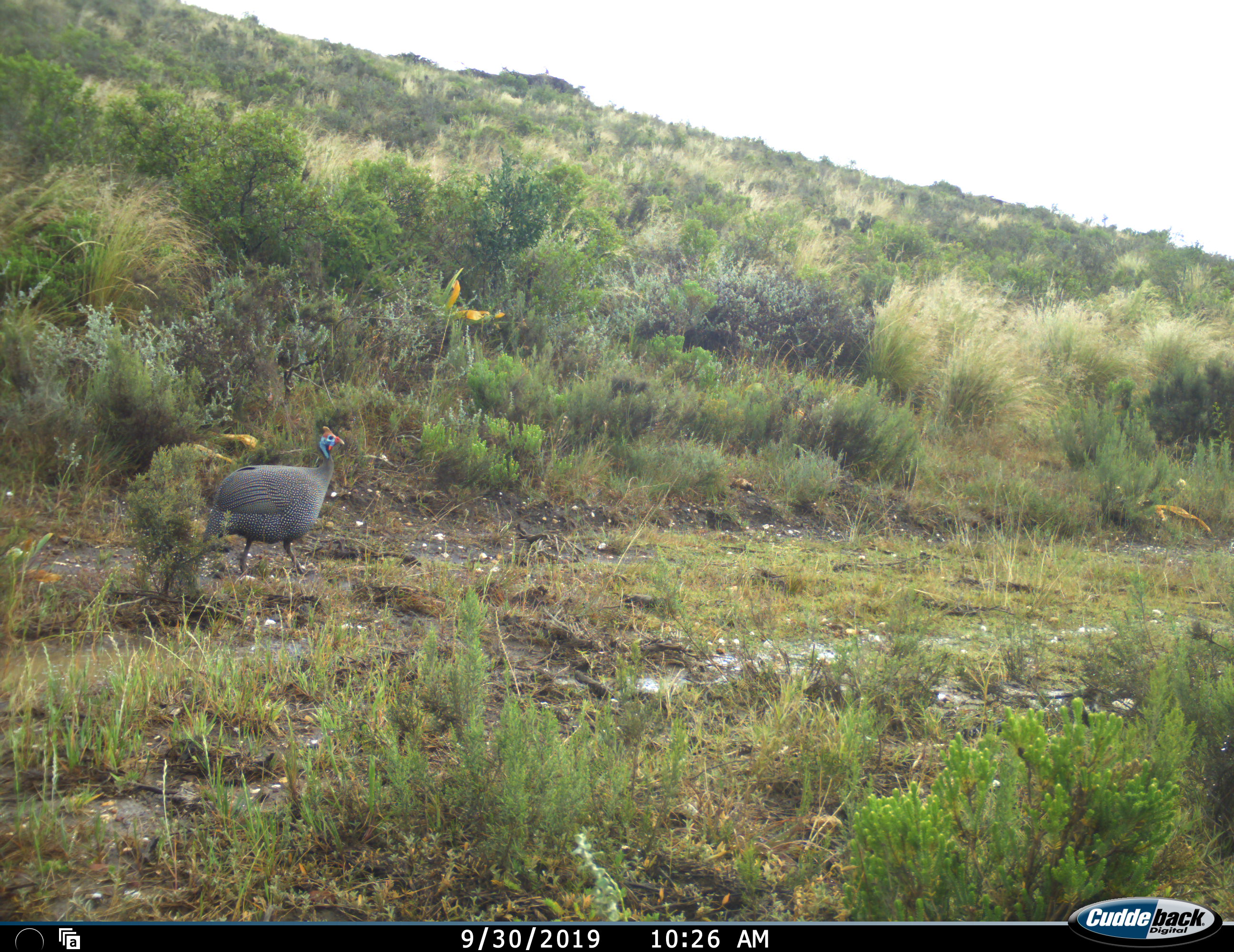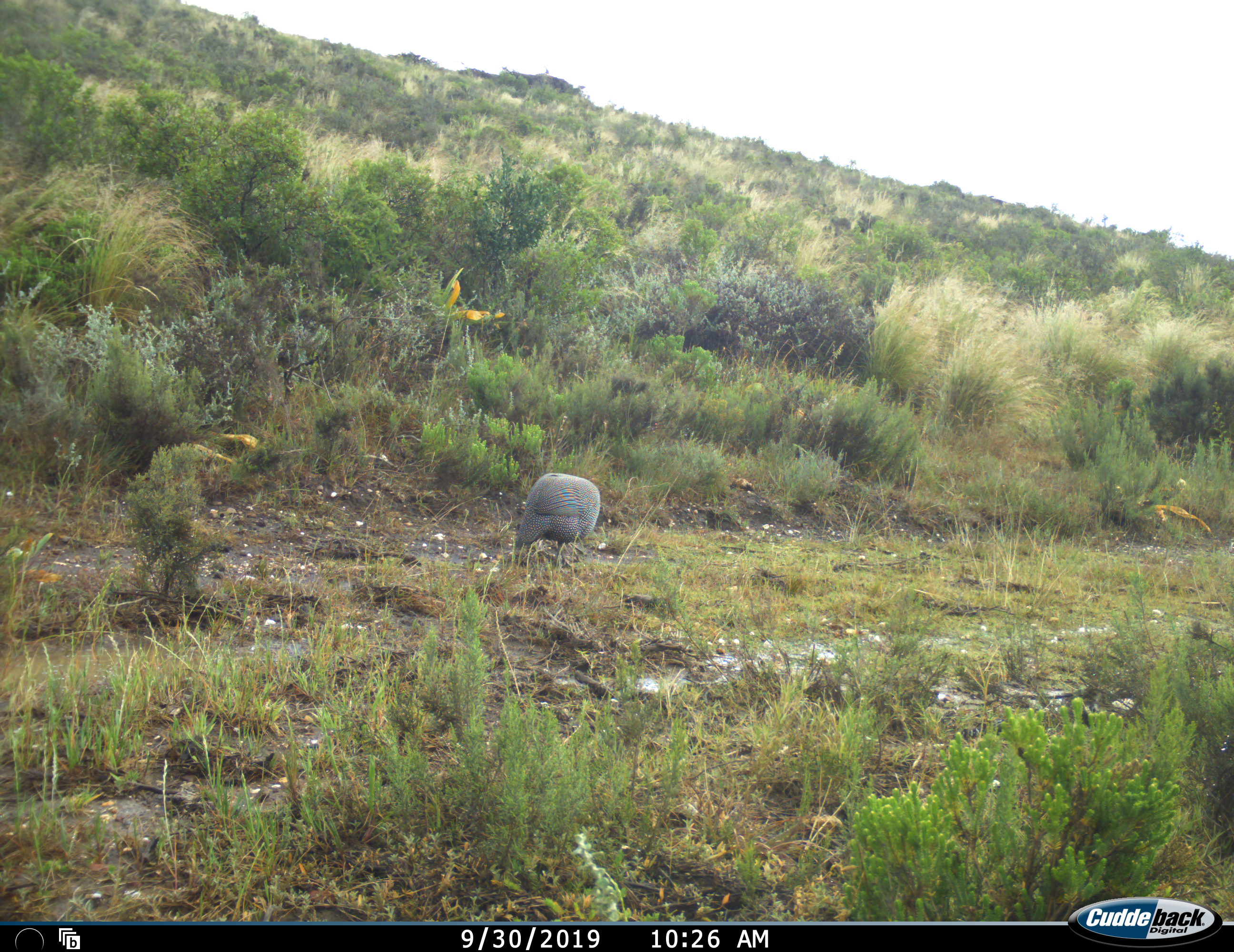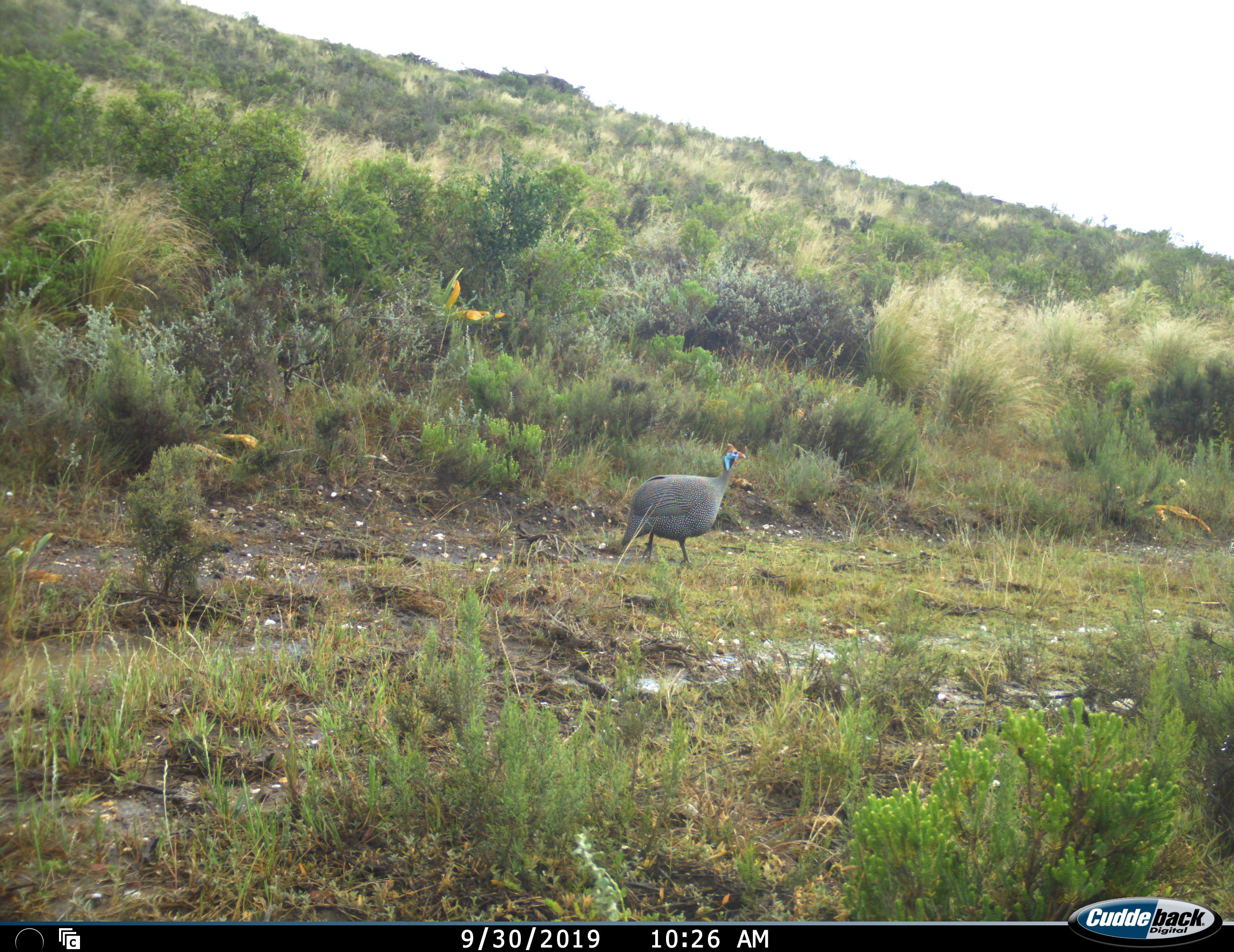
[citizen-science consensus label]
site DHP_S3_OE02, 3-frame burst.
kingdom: Animalia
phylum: Chordata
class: Aves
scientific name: Aves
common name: bird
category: birdother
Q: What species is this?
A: Birdother (bird) (Aves).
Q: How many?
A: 1.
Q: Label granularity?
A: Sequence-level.